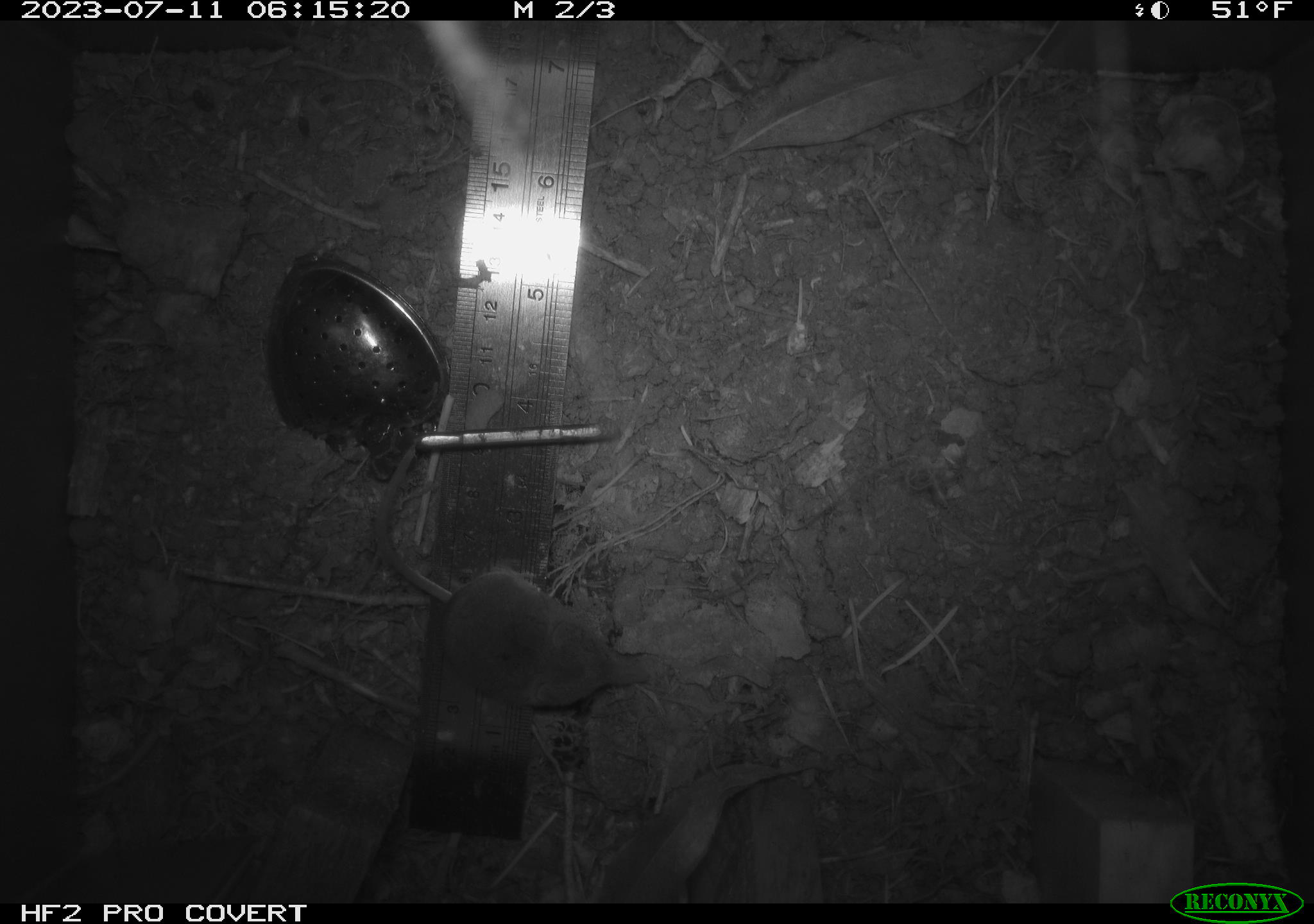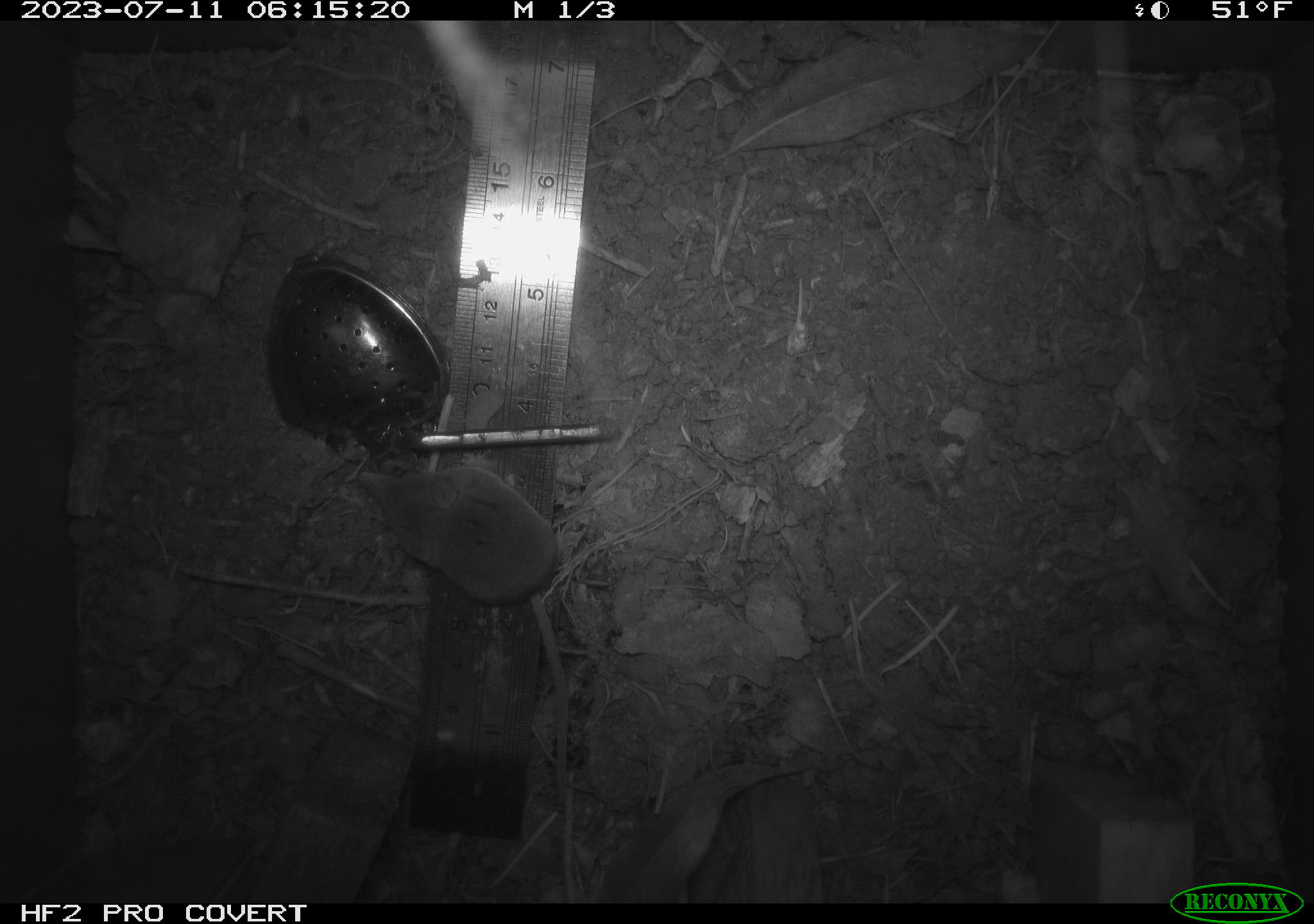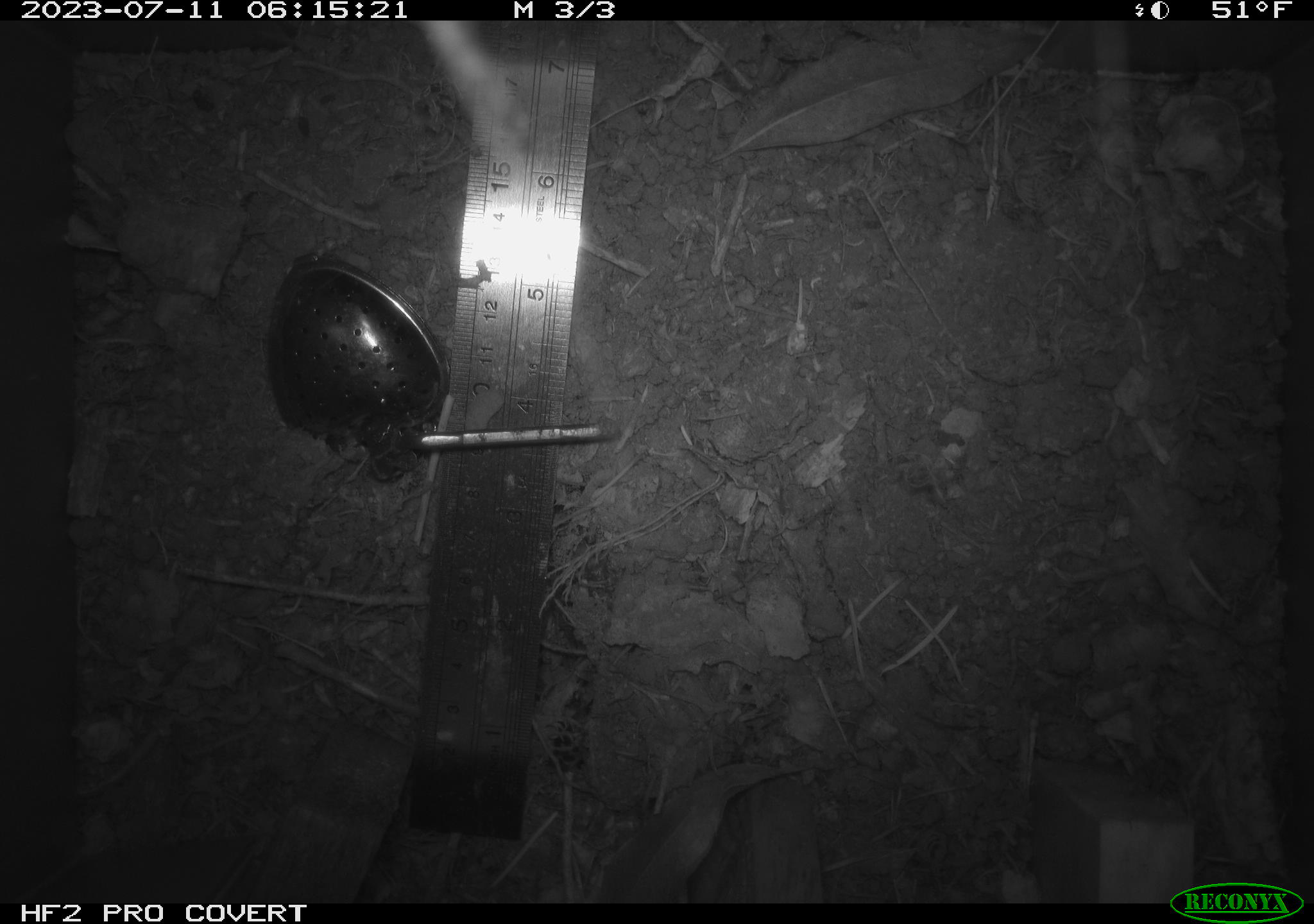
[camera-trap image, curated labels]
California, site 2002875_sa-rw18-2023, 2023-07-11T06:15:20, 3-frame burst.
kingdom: Animalia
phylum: Chordata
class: Mammalia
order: Eulipotyphla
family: Soricidae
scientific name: Soricidae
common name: shrews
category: soricidae family